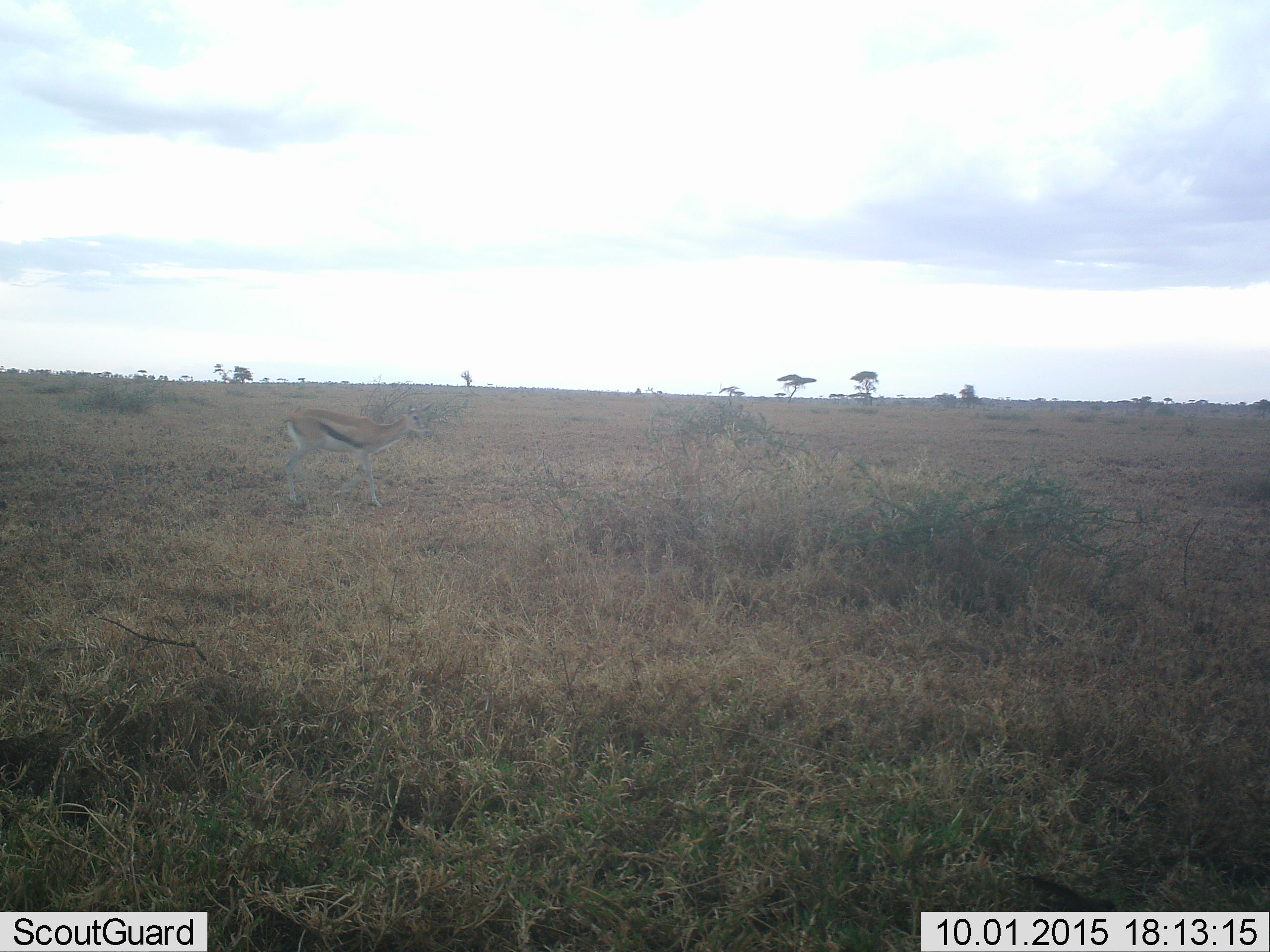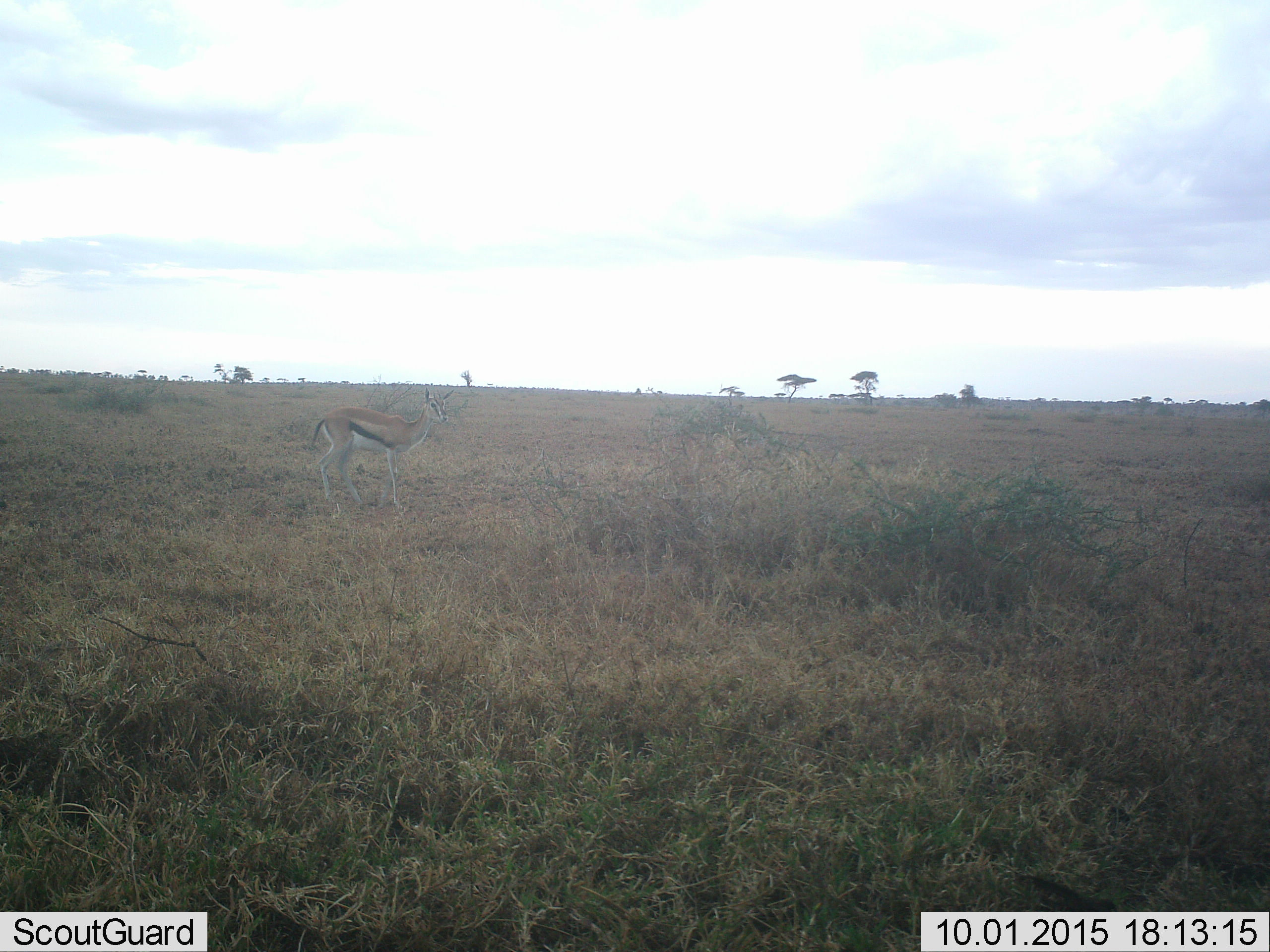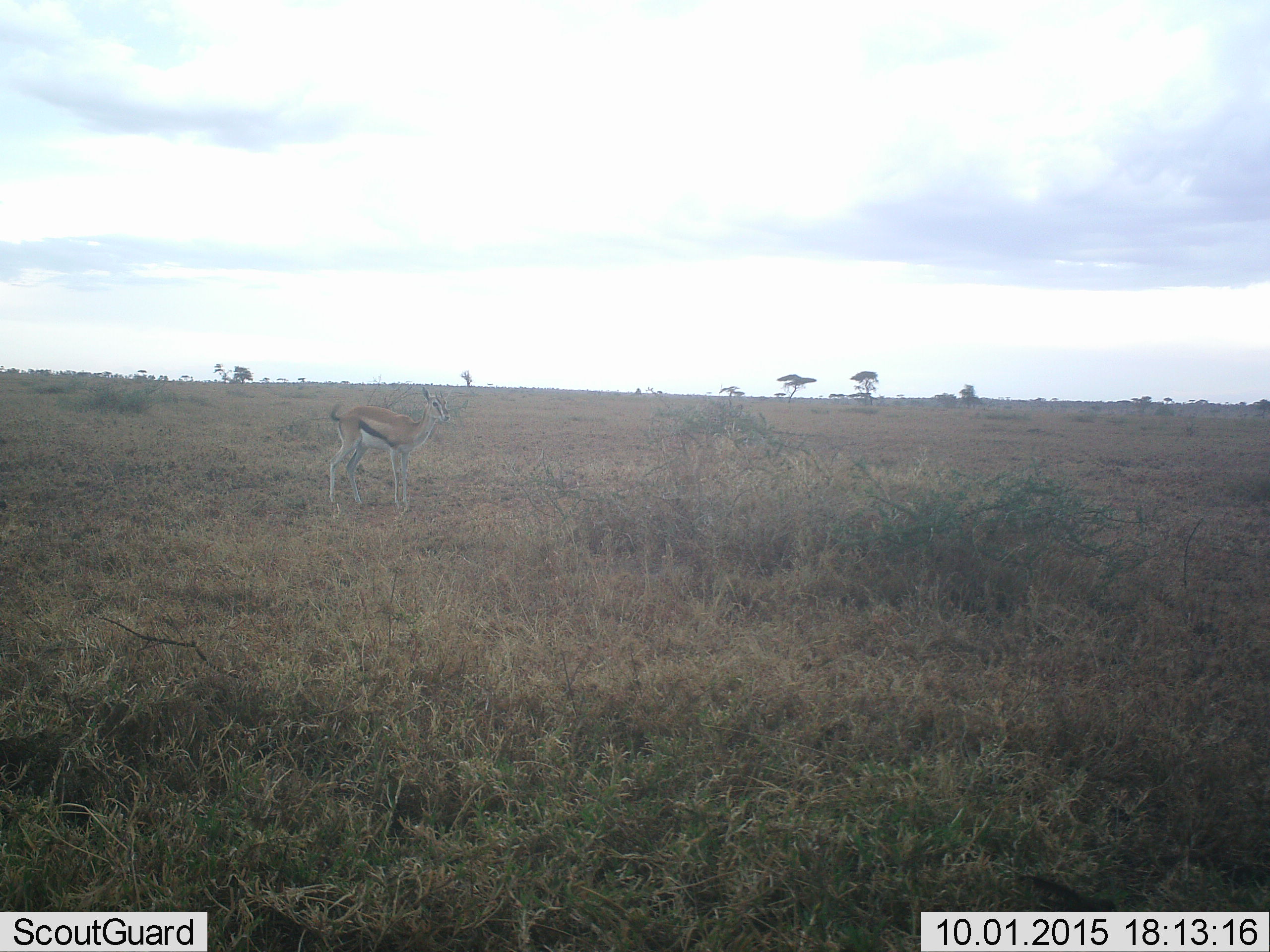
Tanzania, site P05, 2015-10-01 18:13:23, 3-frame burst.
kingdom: Animalia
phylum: Chordata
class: Mammalia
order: Artiodactyla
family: Bovidae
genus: Eudorcas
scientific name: Eudorcas thomsonii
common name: thomson's gazelle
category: gazellethomsons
Gazellethomsons (thomson's gazelle) (Eudorcas thomsonii), count 1. Behavior (volunteer vote fractions): standing 22%, resting 0%, moving 78%, interacting 0%. Young present (vote fraction): 0%. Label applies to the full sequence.